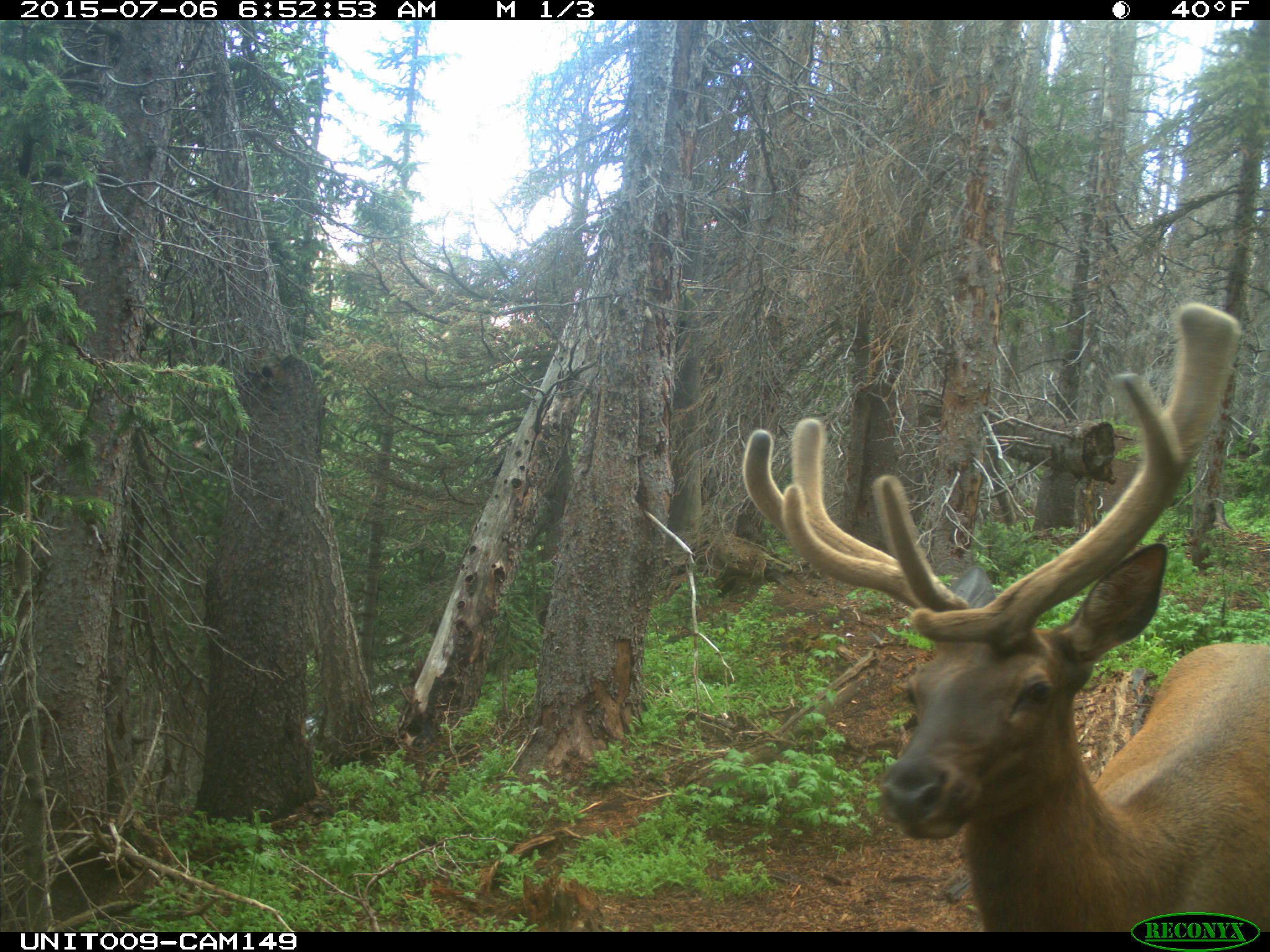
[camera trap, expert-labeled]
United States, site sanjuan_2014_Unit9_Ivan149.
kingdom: Animalia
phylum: Chordata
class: Mammalia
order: Artiodactyla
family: Cervidae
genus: Cervus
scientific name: Cervus elaphus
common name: red deer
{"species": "Cervus elaphus (red deer)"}